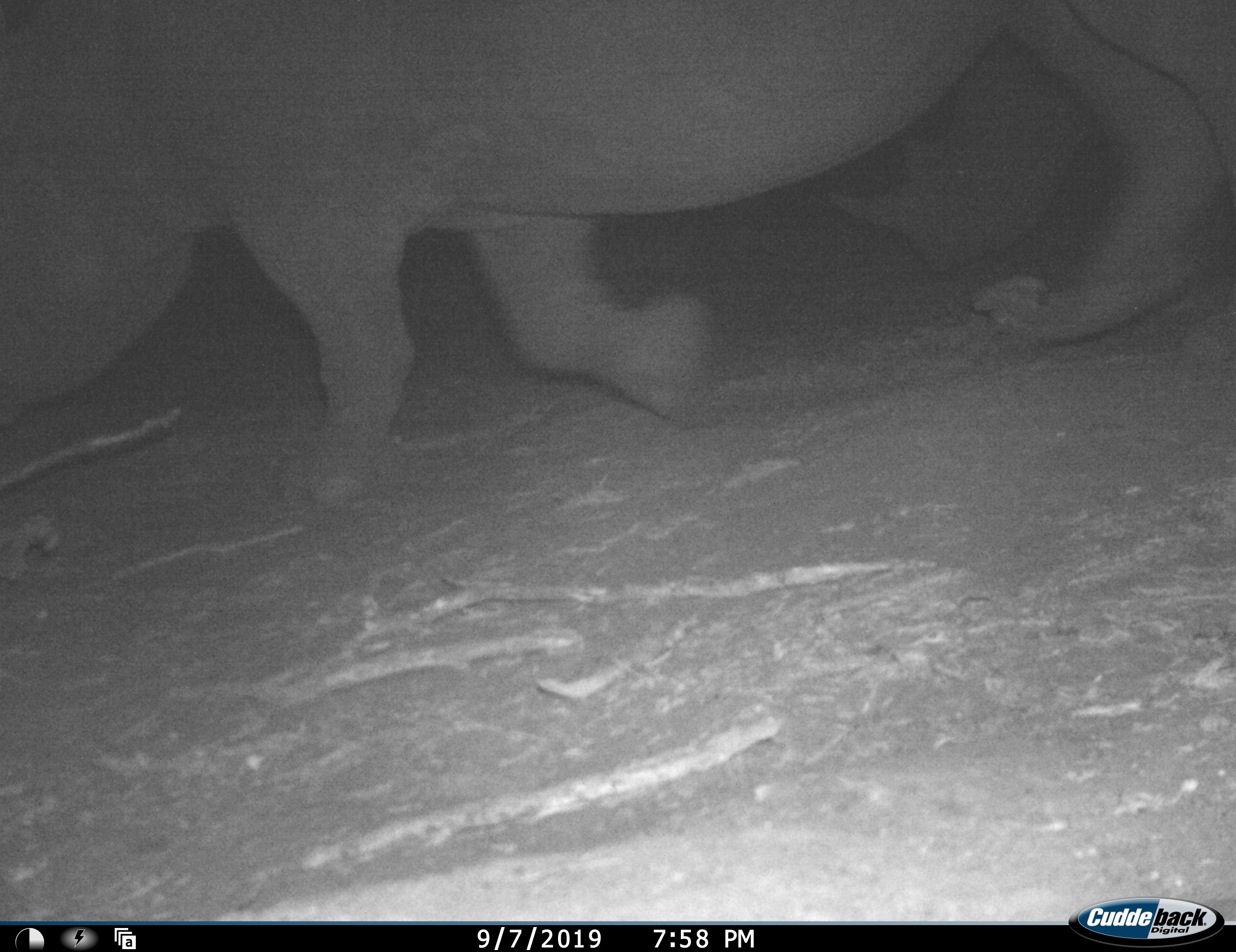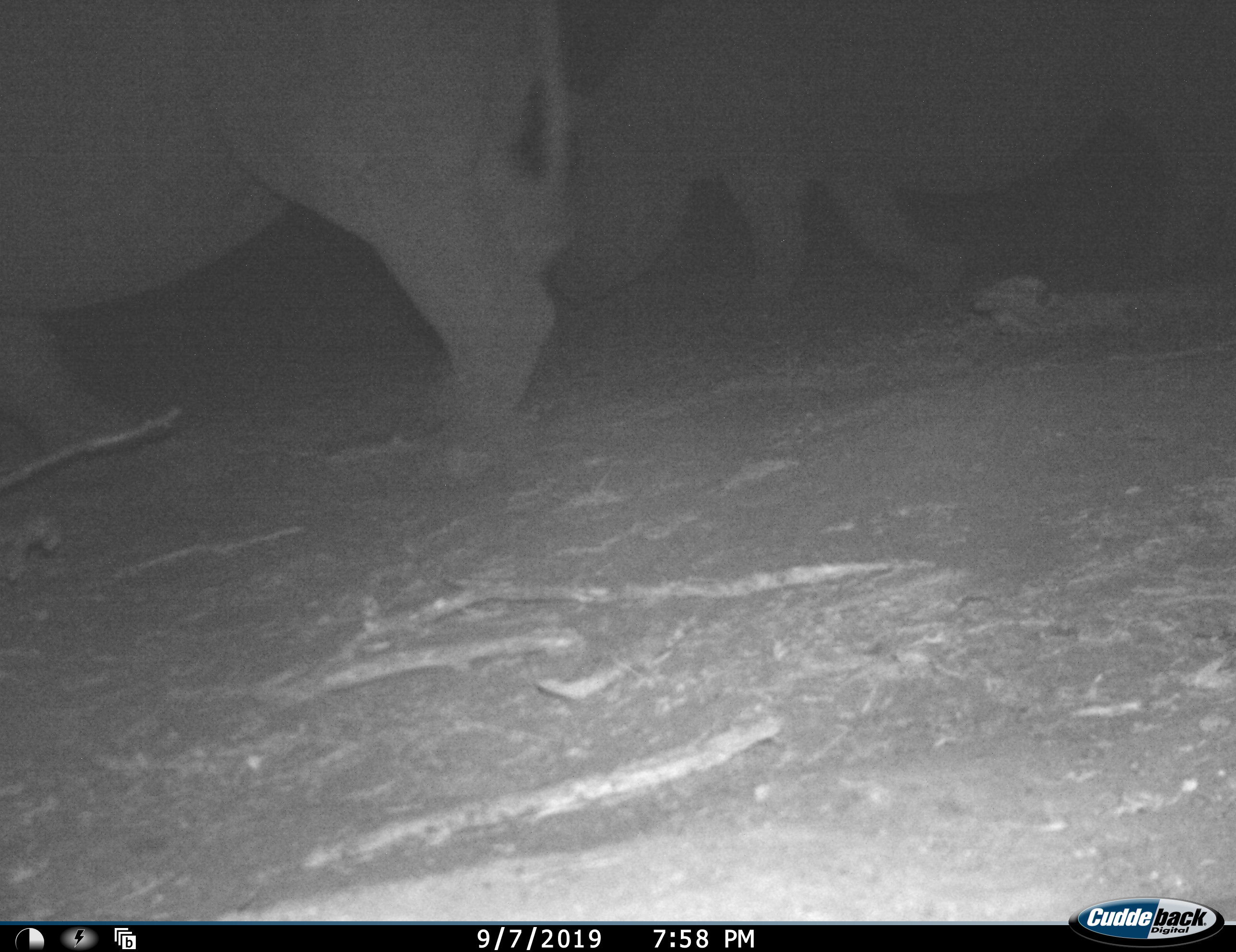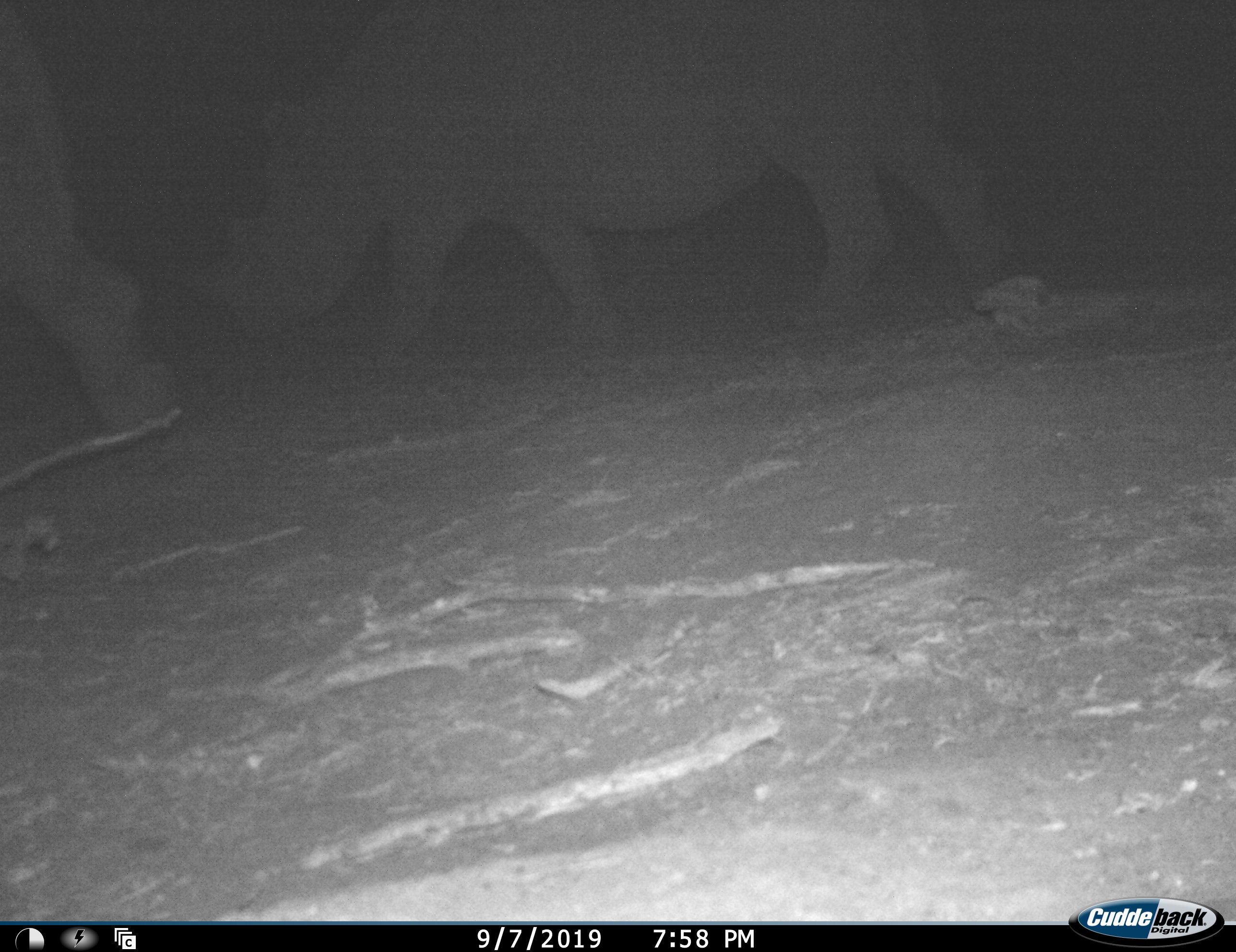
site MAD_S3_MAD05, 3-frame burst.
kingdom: Animalia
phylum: Chordata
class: Mammalia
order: Perissodactyla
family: Rhinocerotidae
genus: Diceros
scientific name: Diceros bicornis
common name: black rhinoceros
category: rhinocerosblack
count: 2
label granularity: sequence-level